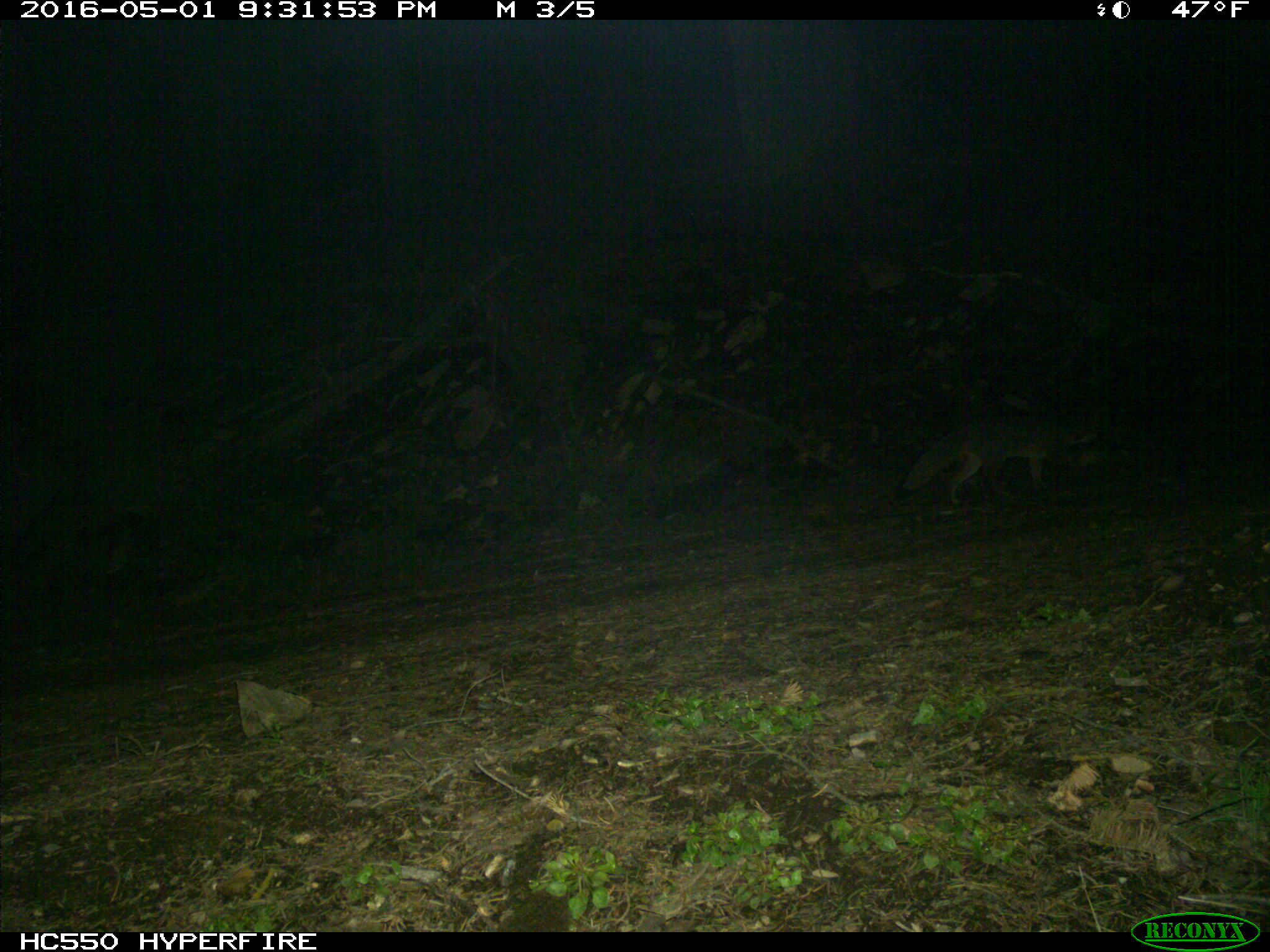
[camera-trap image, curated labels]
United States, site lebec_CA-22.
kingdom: Animalia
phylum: Chordata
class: Mammalia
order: Carnivora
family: Canidae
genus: Urocyon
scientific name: Urocyon cinereoargenteus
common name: gray fox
Urocyon cinereoargenteus (gray fox).